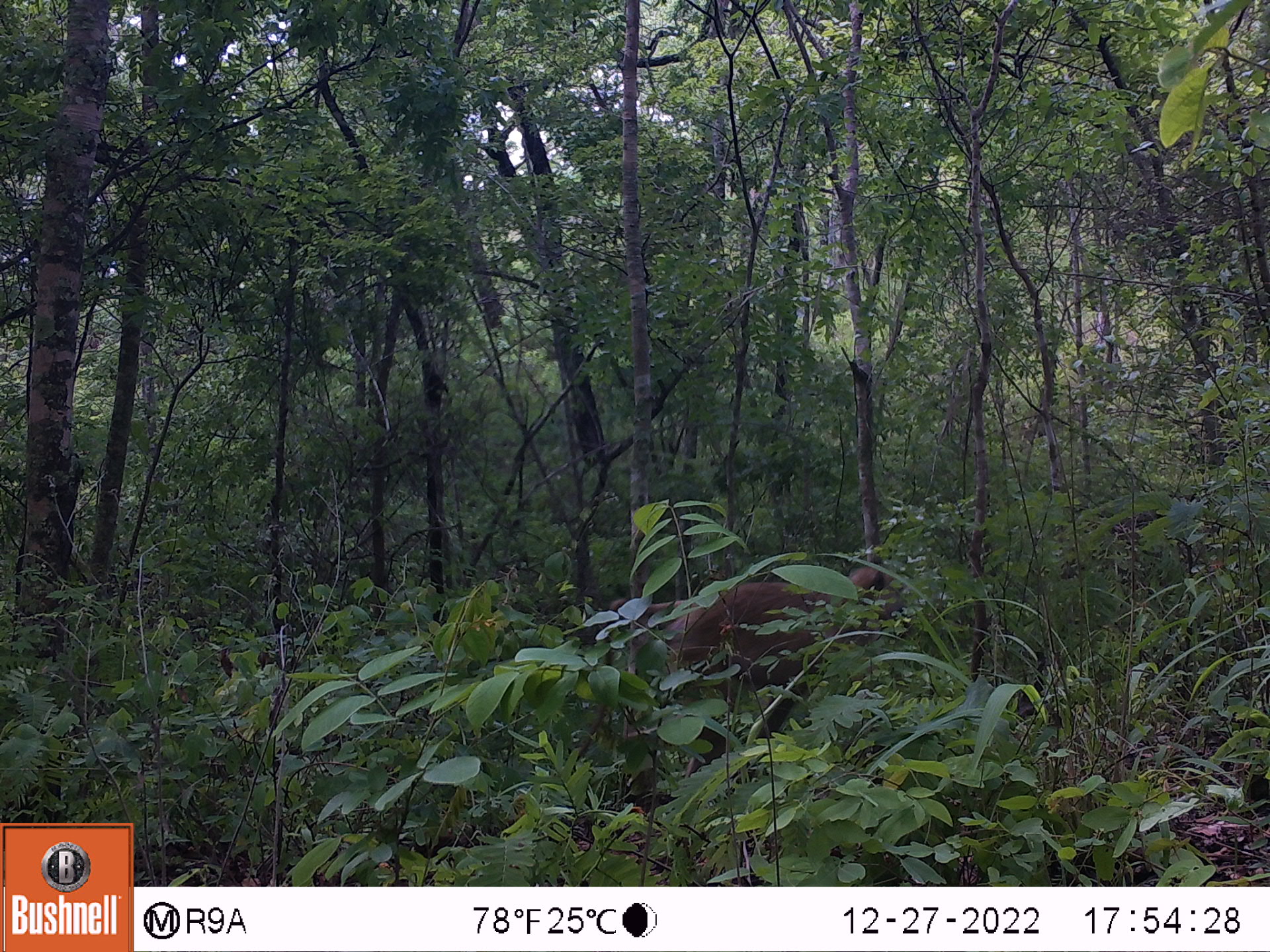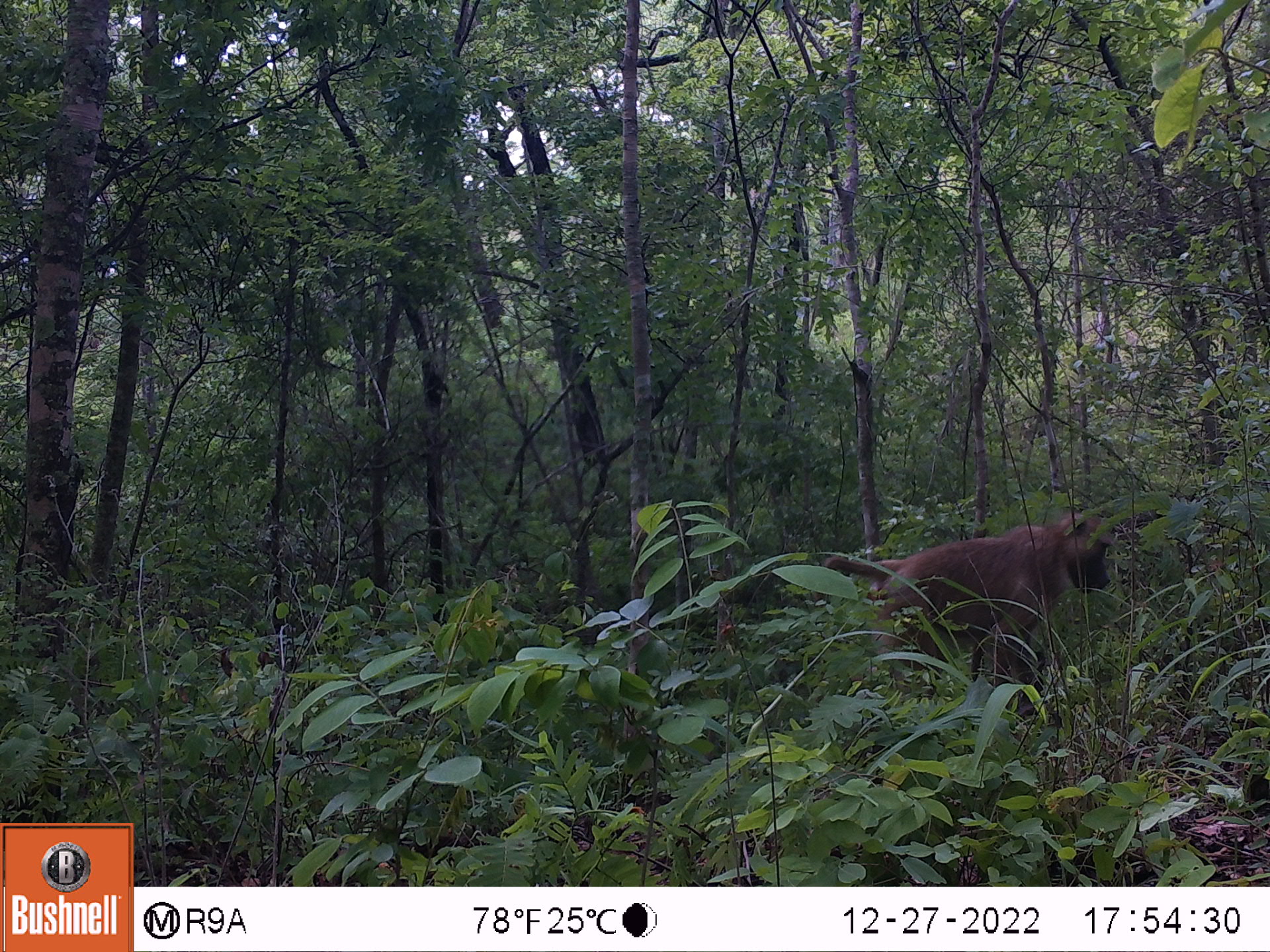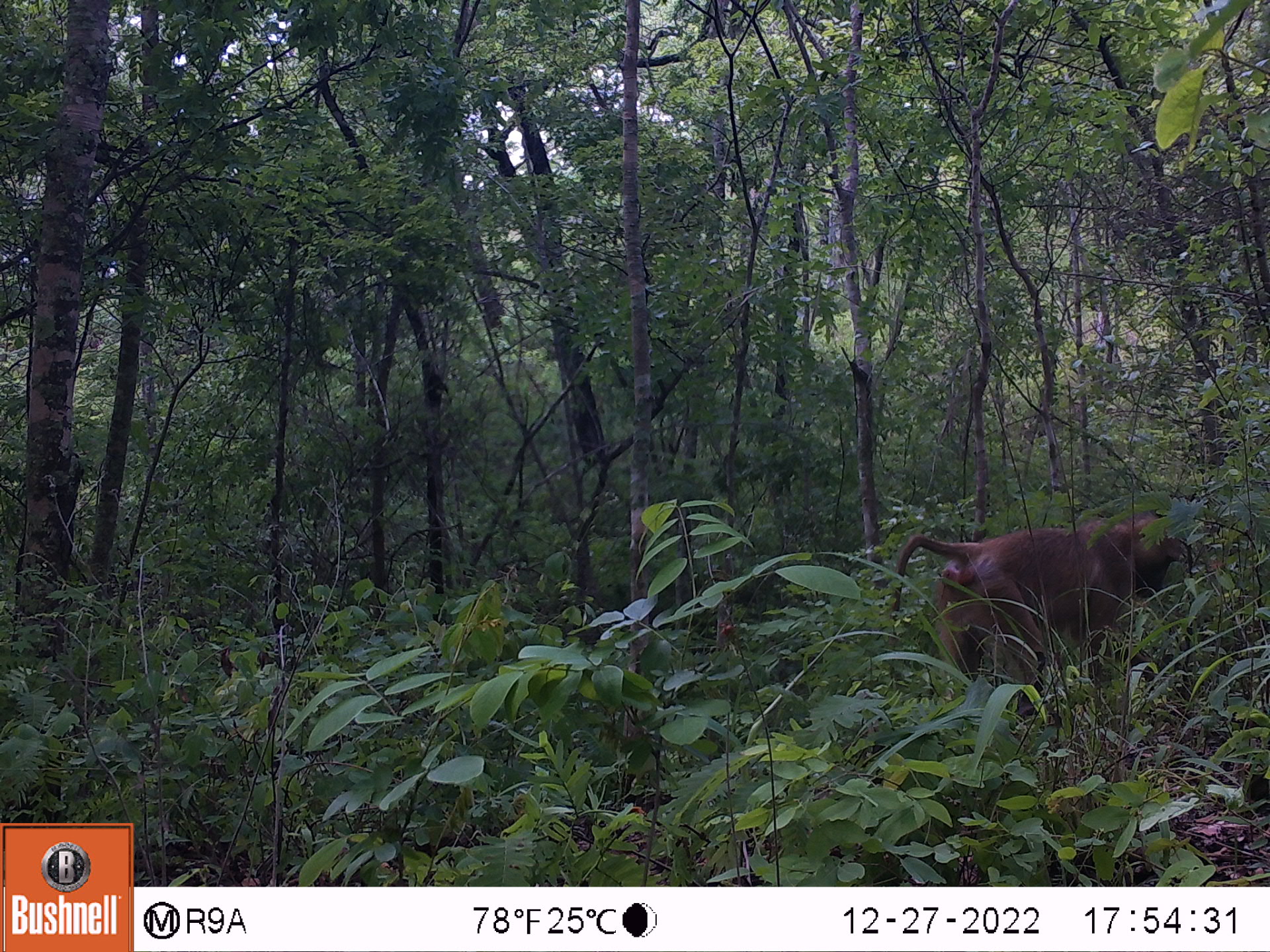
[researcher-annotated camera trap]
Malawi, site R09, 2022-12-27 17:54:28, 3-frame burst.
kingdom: Animalia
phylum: Chordata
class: Mammalia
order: Primates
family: Cercopithecidae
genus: Papio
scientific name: Papio cynocephalus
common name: yellow baboon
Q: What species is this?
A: Yellow baboon (Papio cynocephalus).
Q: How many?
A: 1.